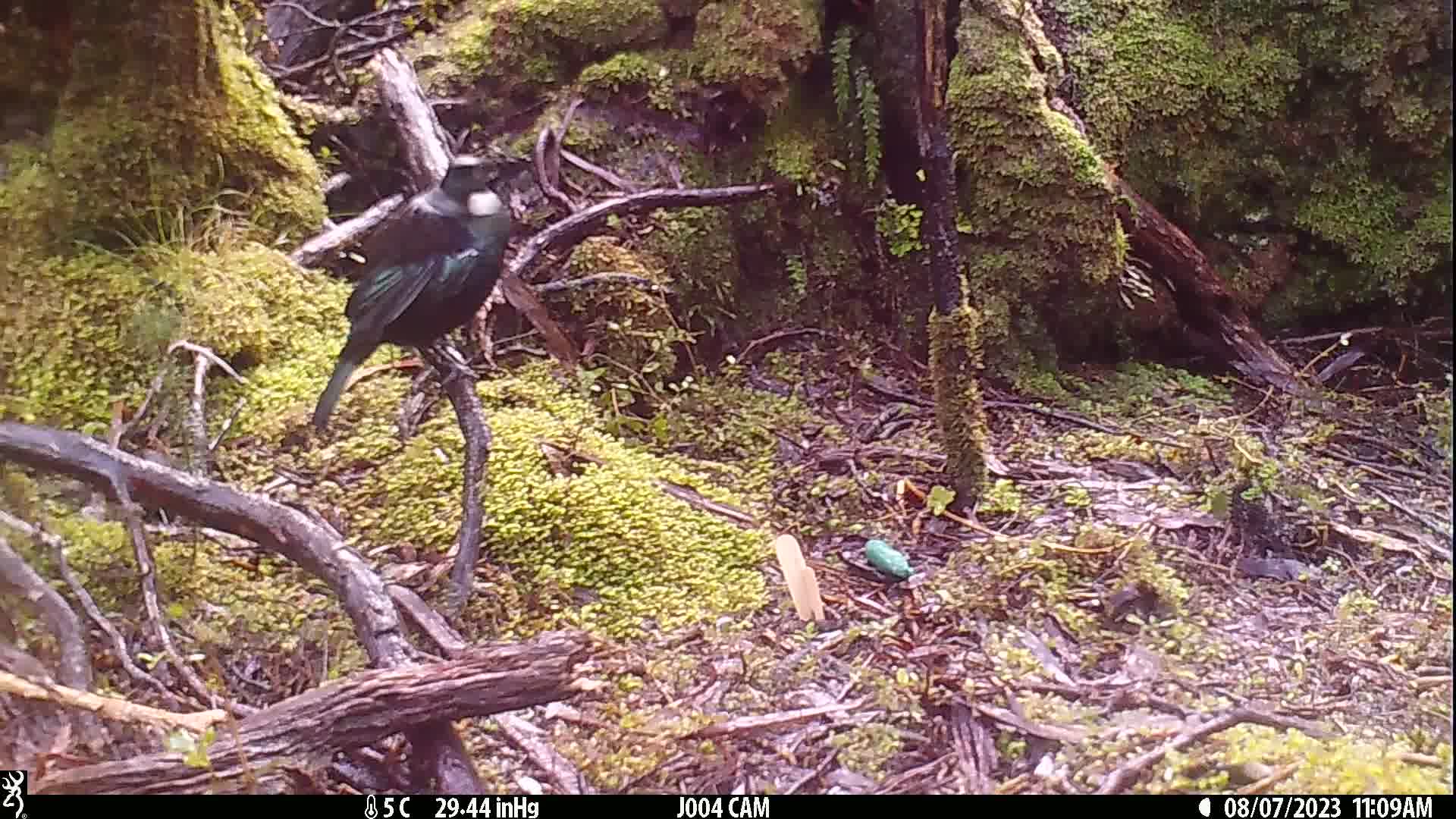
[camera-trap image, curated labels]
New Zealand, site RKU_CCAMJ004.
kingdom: Animalia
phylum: Chordata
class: Aves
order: Passeriformes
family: Meliphagidae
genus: Prosthemadera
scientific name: Prosthemadera novaeseelandiae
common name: tui